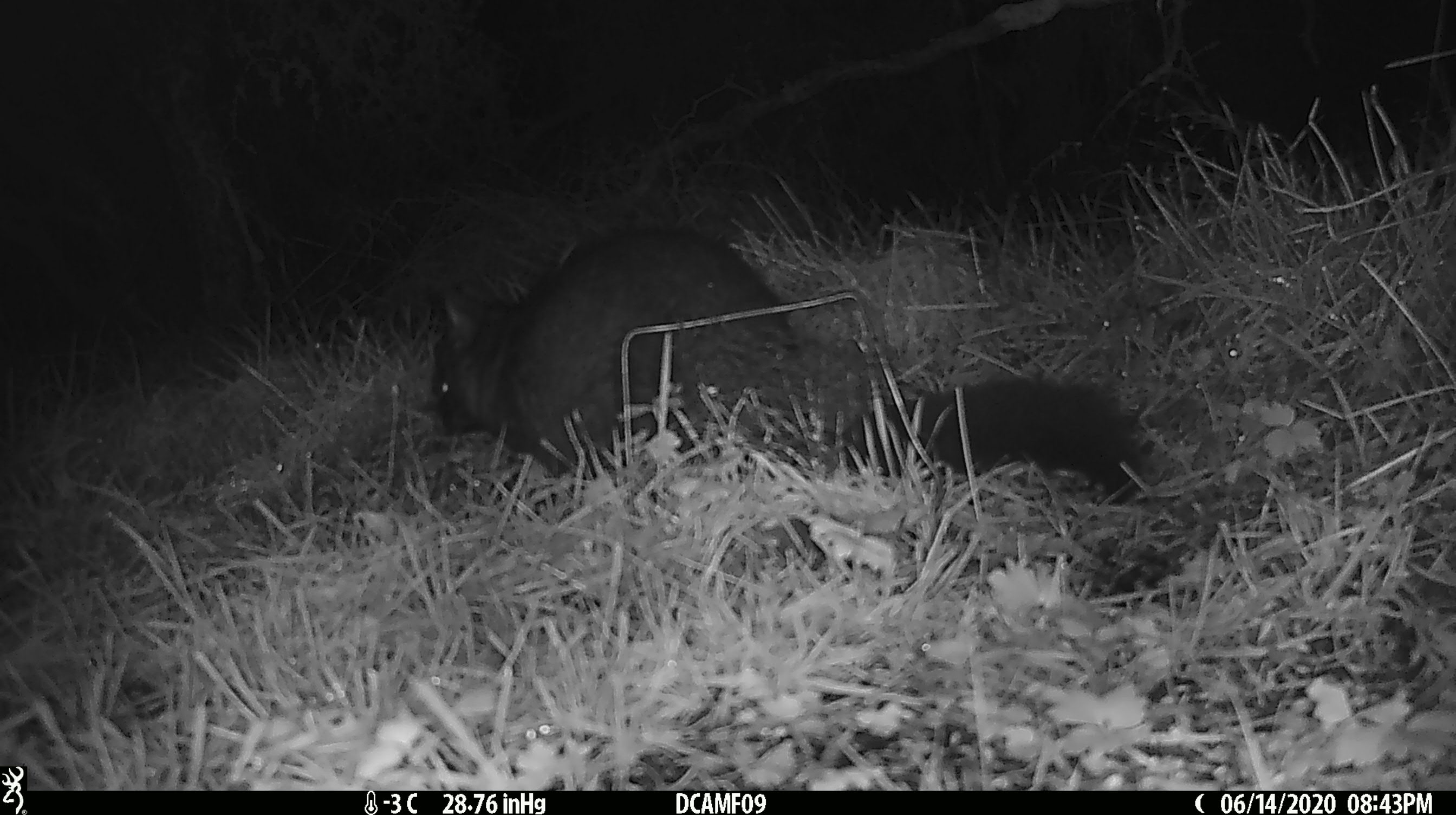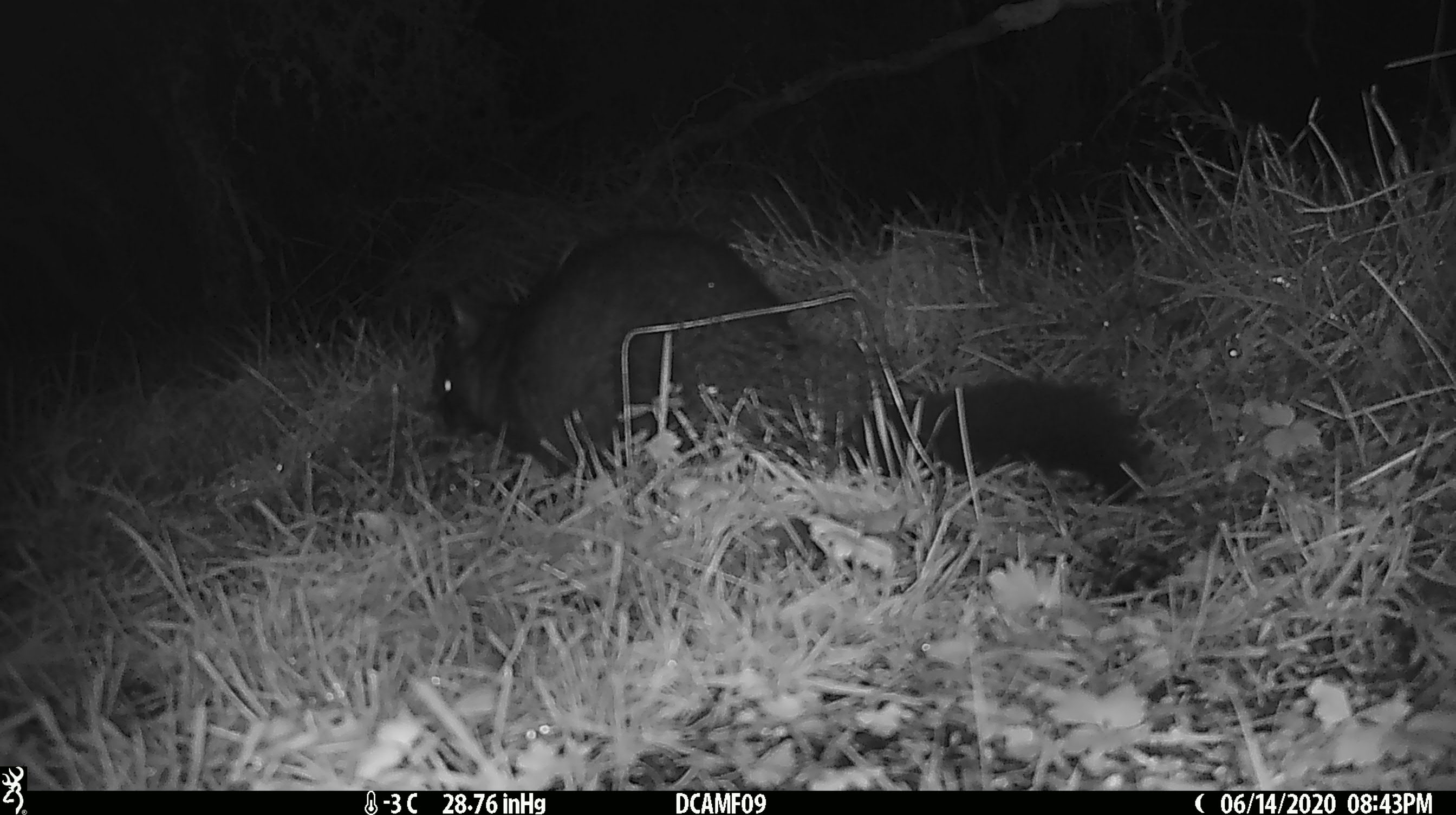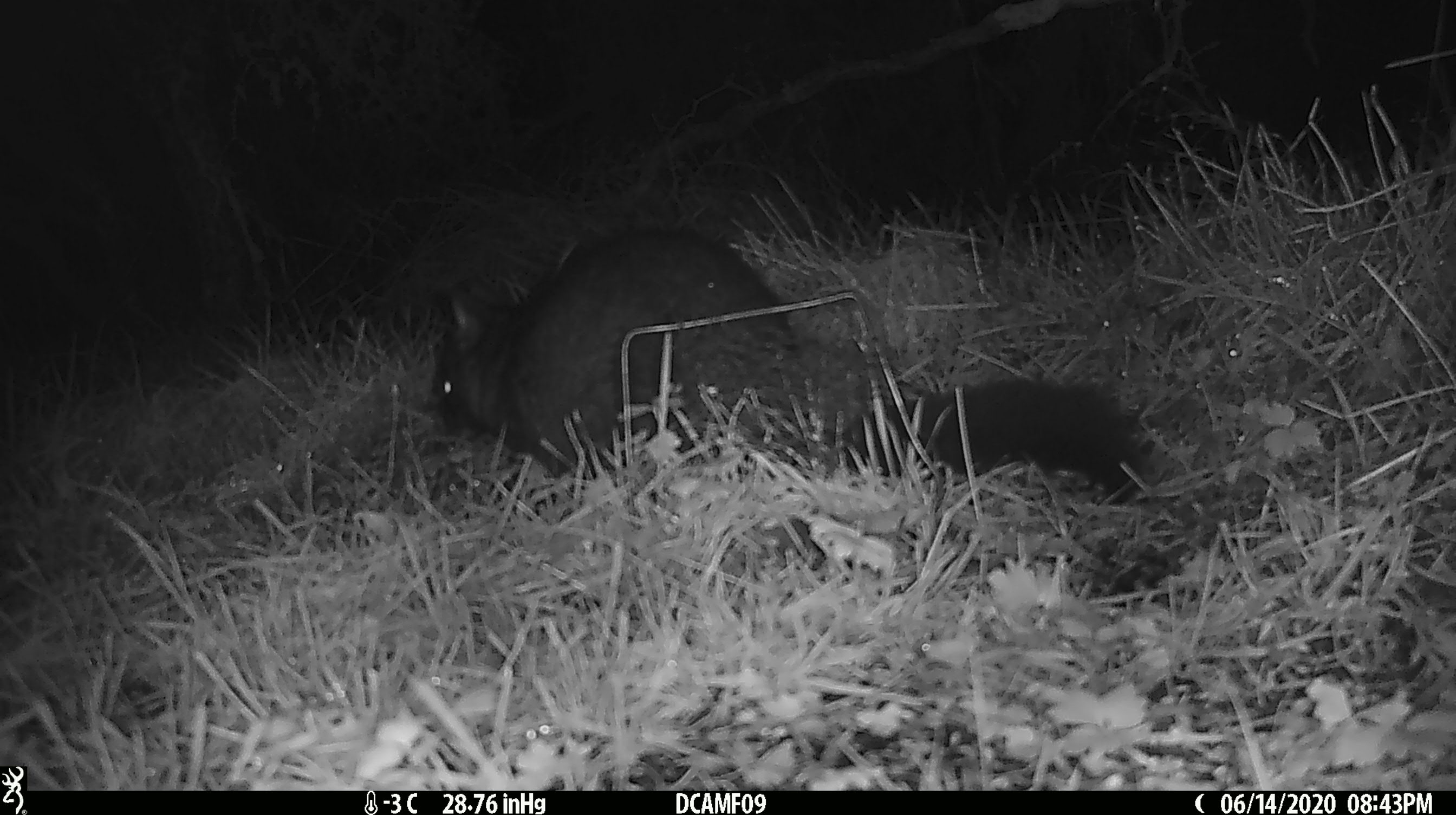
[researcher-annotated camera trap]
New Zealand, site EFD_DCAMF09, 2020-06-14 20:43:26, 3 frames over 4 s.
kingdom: Animalia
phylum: Chordata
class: Mammalia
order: Diprotodontia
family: Phalangeridae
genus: Trichosurus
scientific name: Trichosurus vulpecula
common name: common brushtail possum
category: possum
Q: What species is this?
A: Possum (common brushtail possum) (Trichosurus vulpecula).